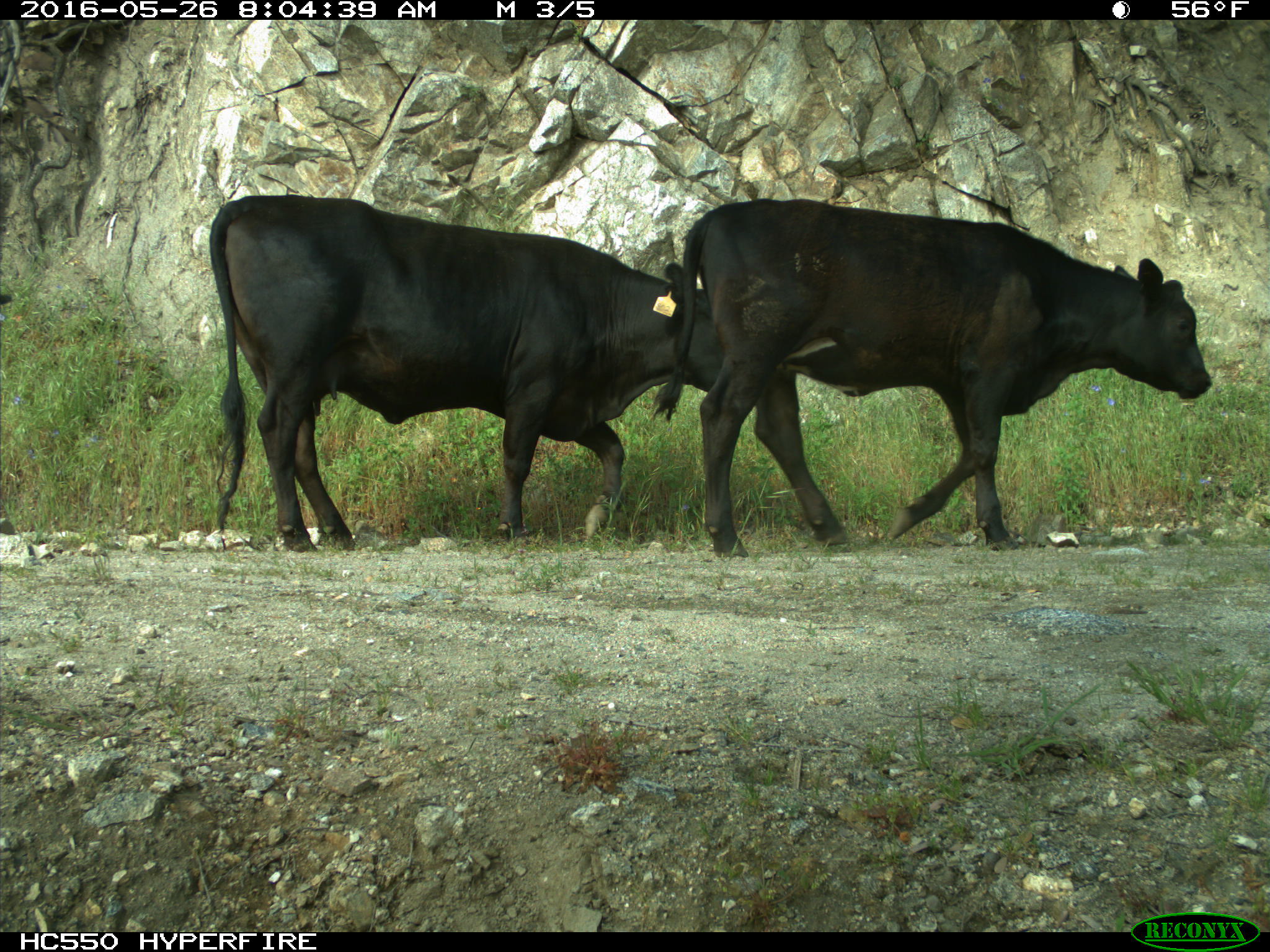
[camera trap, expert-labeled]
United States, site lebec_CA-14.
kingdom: Animalia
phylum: Chordata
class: Mammalia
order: Artiodactyla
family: Bovidae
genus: Bos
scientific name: Bos taurus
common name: domestic cow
Bos taurus (domestic cow).